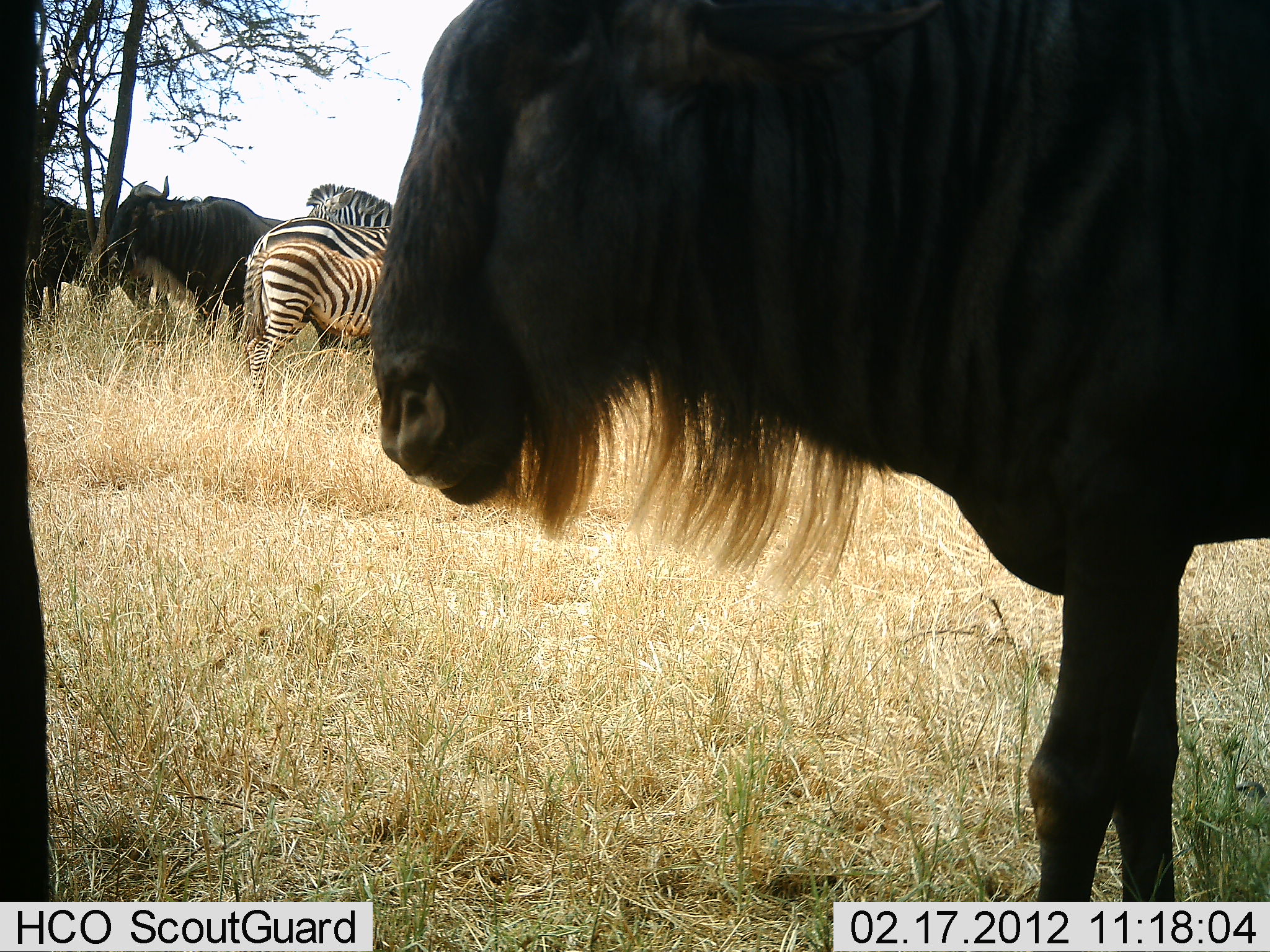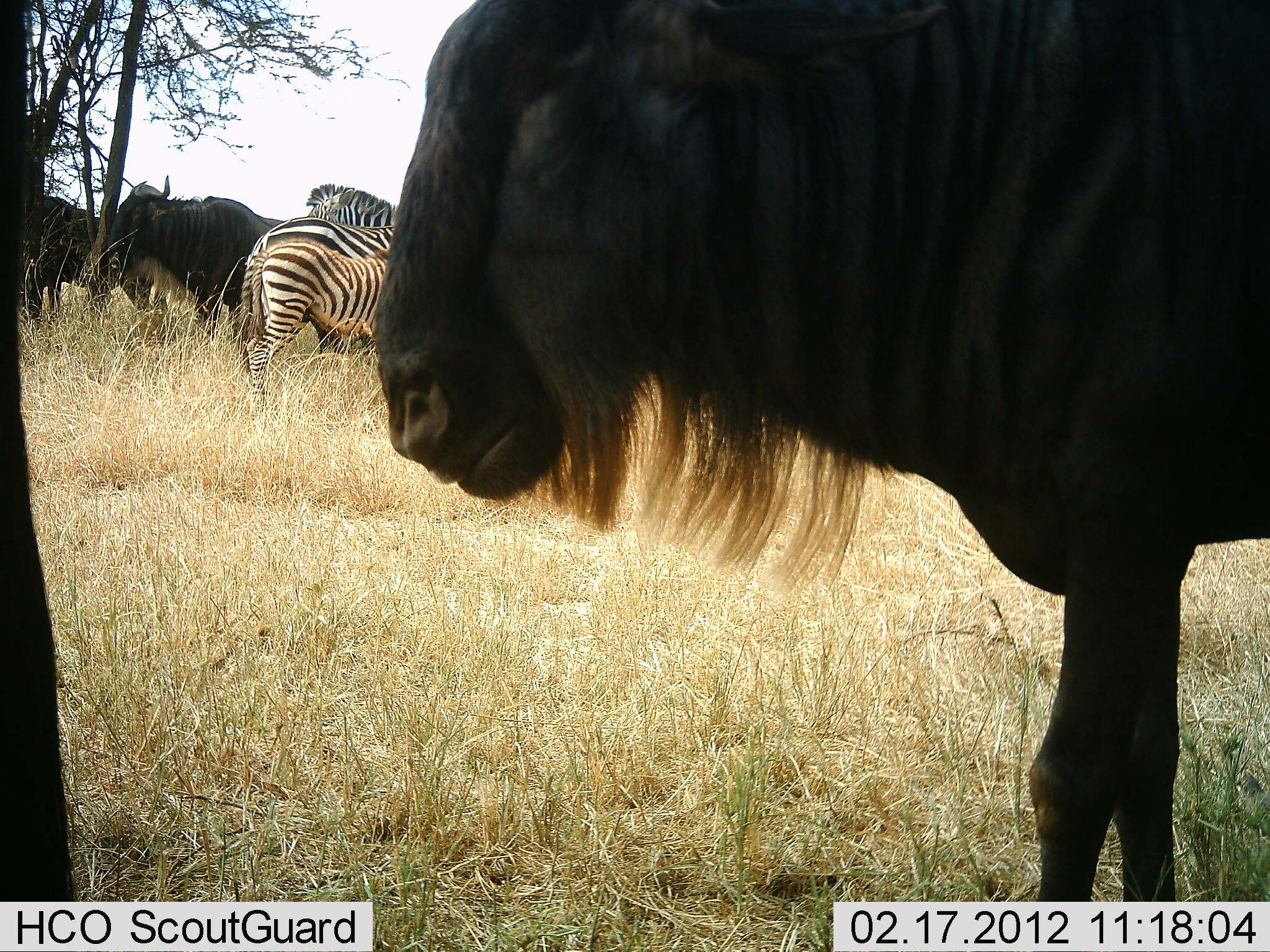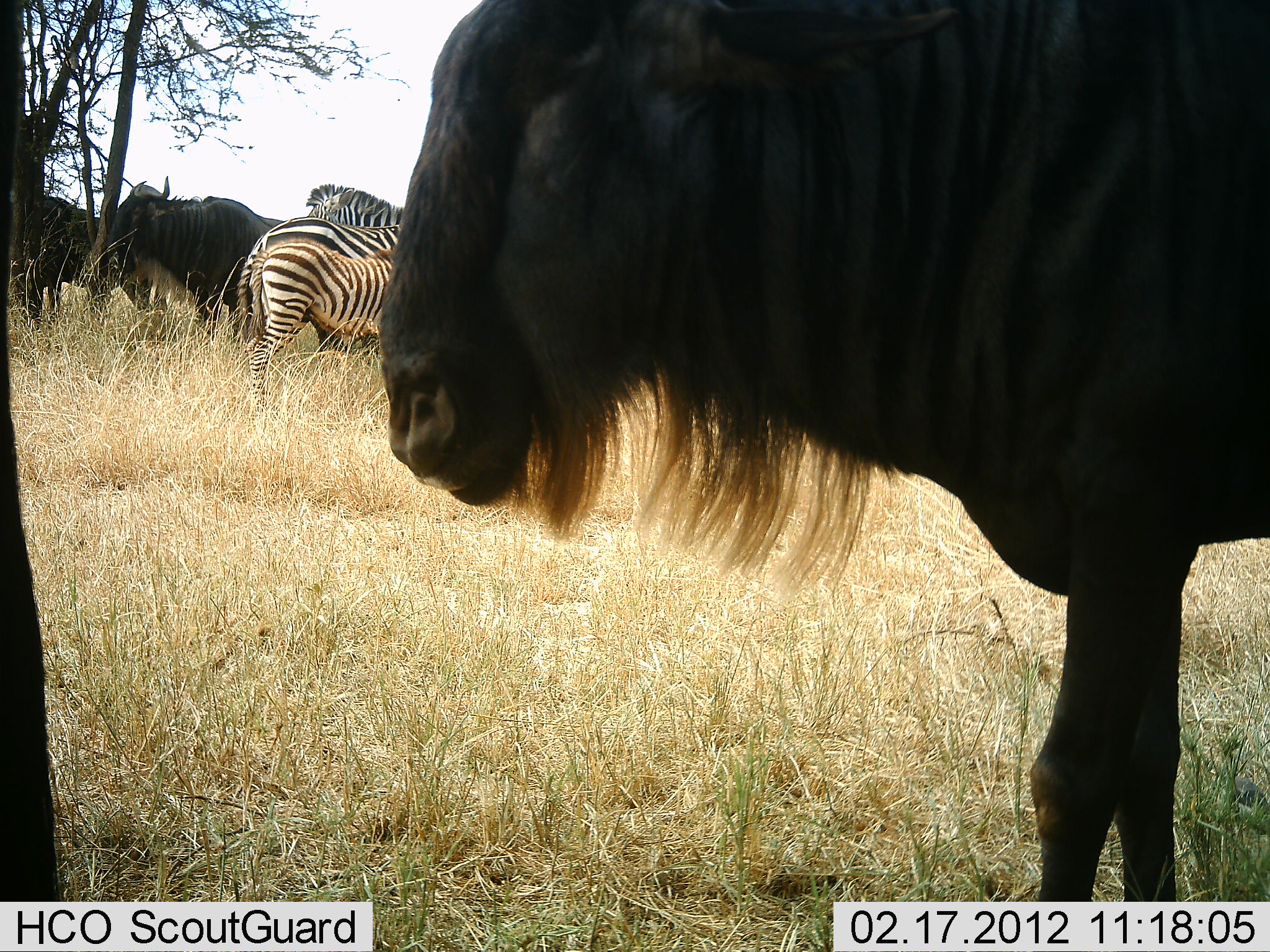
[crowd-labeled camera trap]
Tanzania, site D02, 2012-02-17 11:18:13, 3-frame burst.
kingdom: Animalia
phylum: Chordata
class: Mammalia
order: Artiodactyla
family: Bovidae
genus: Connochaetes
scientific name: Connochaetes taurinus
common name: blue wildebeest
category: wildebeest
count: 4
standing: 85%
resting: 4%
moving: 0%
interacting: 4%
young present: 0%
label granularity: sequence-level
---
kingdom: Animalia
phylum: Chordata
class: Mammalia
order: Perissodactyla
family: Equidae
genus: Equus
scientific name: Equus quagga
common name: plains zebra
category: zebra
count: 3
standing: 87%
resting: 0%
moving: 0%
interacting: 4%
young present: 26%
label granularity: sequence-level